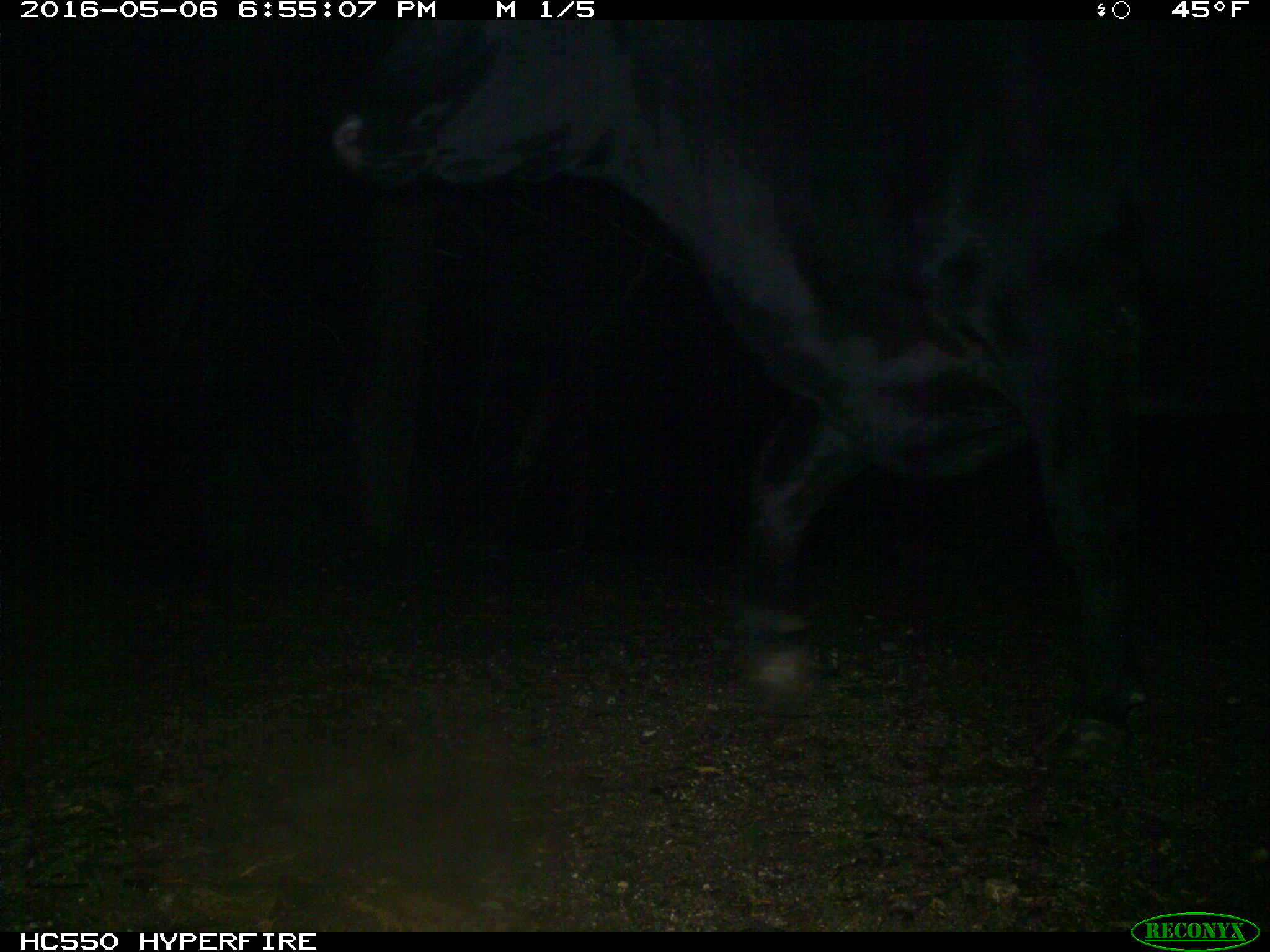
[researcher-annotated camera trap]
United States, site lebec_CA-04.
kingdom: Animalia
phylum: Chordata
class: Mammalia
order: Artiodactyla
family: Bovidae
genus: Bos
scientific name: Bos taurus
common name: domestic cow